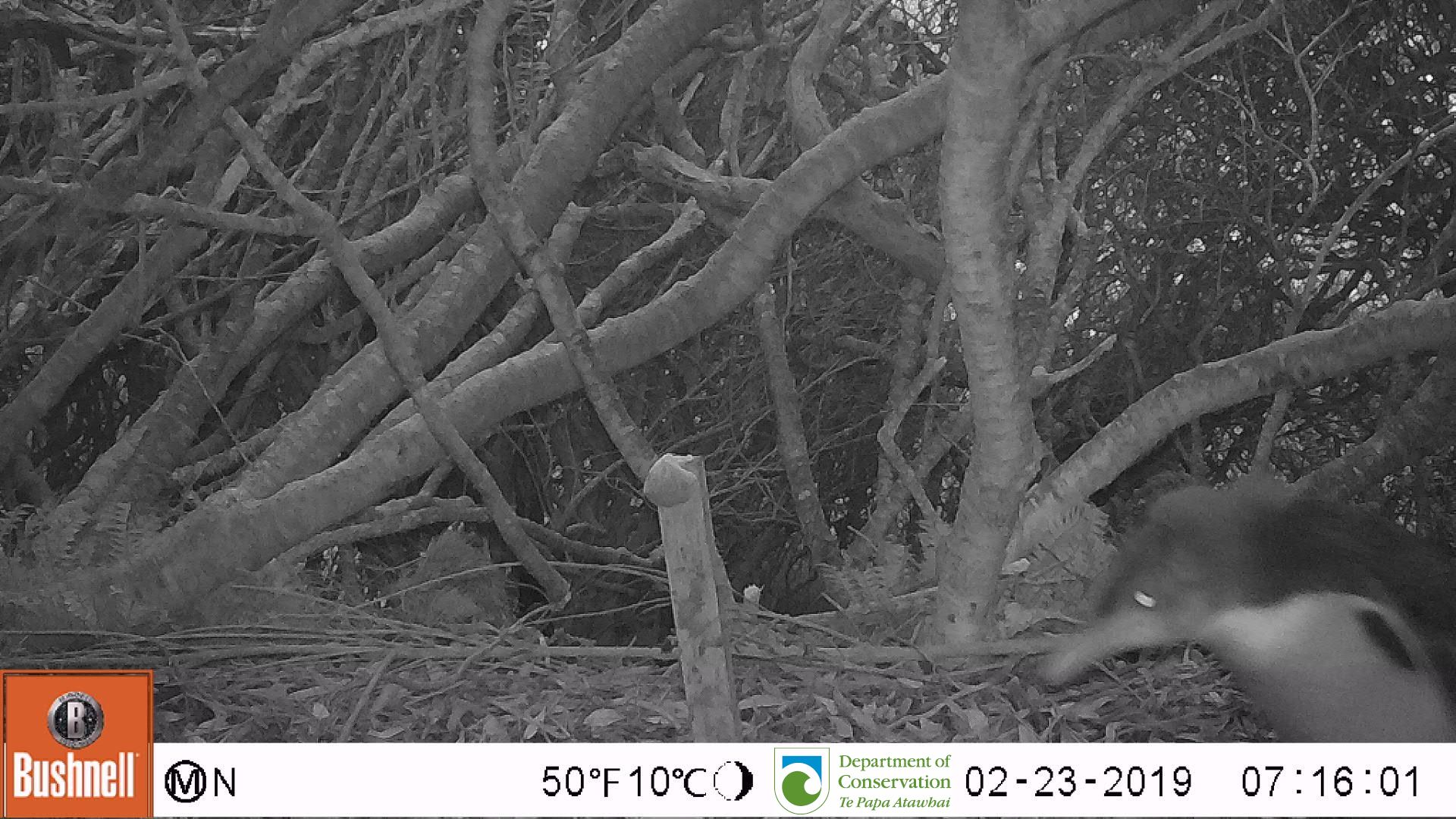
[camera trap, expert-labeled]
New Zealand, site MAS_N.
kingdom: Animalia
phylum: Chordata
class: Aves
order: Sphenisciformes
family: Spheniscidae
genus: Megadyptes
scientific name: Megadyptes antipodes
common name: yellow-eyed penguin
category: yellow eyed penguin